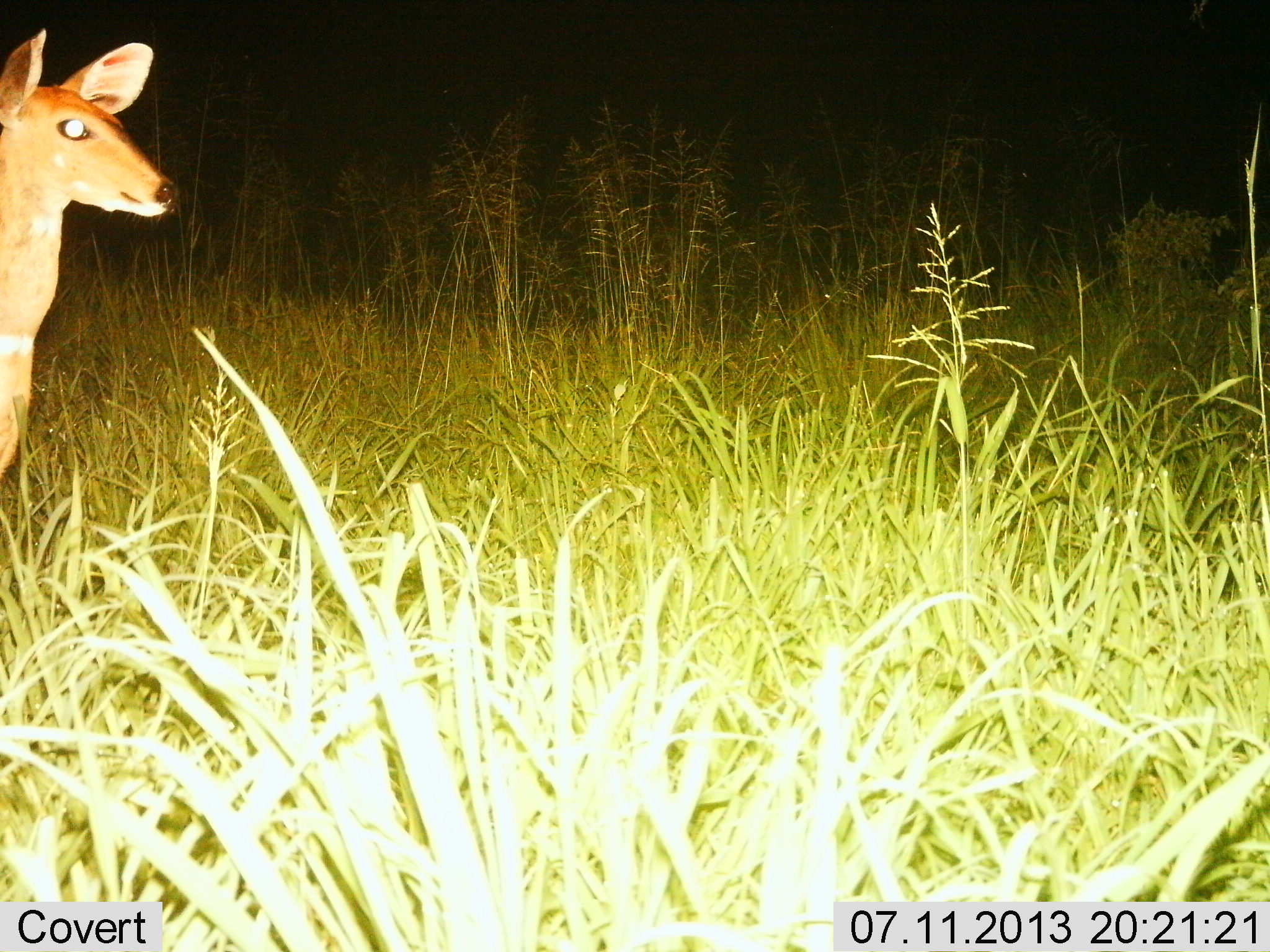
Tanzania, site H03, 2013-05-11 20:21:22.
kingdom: Animalia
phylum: Chordata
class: Mammalia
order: Artiodactyla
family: Bovidae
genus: Redunca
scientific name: Redunca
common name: reedbuck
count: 1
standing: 94%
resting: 0%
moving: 6%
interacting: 0%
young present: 0%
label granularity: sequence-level